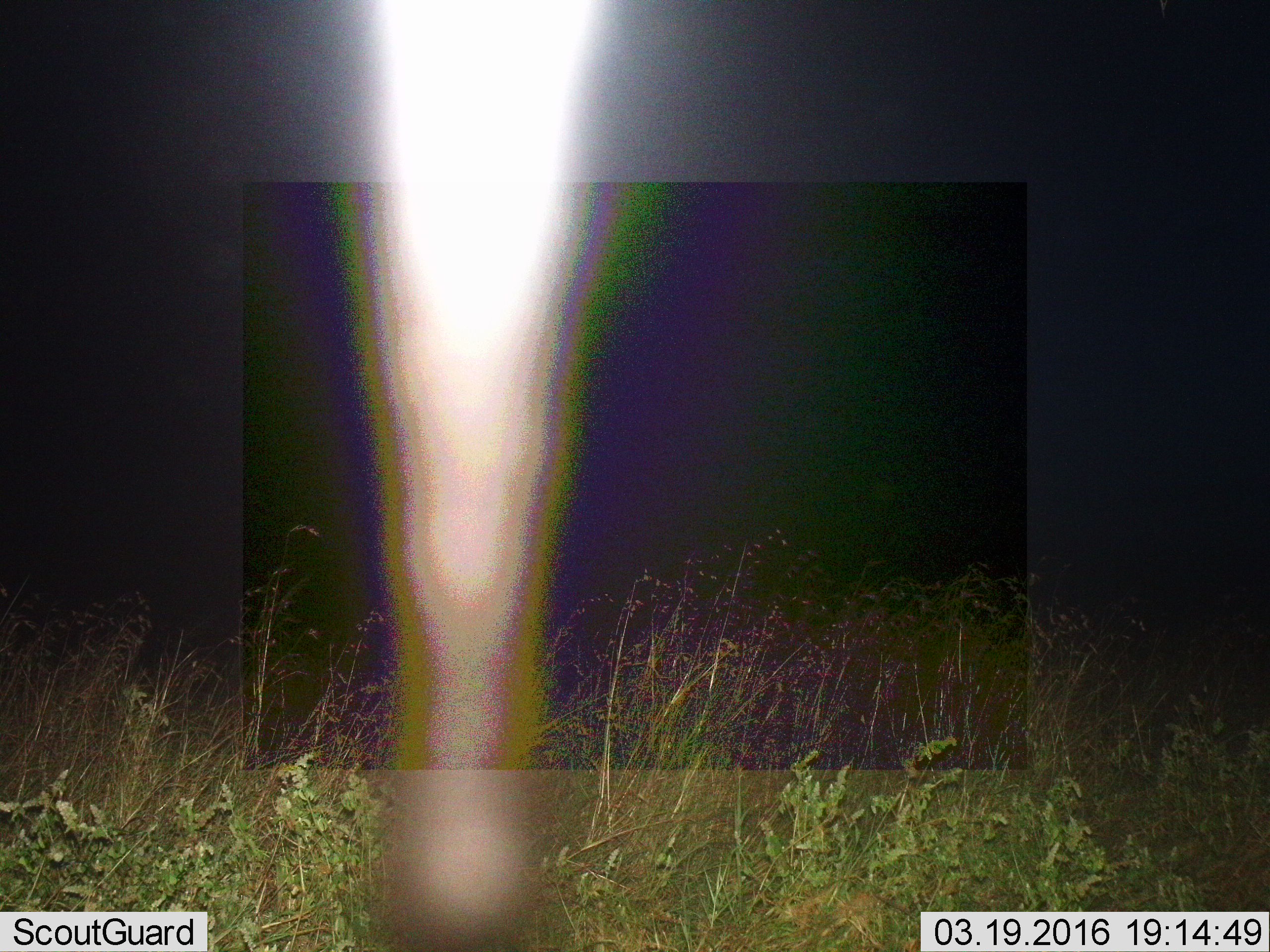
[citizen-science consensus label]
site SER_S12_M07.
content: unidentified animal